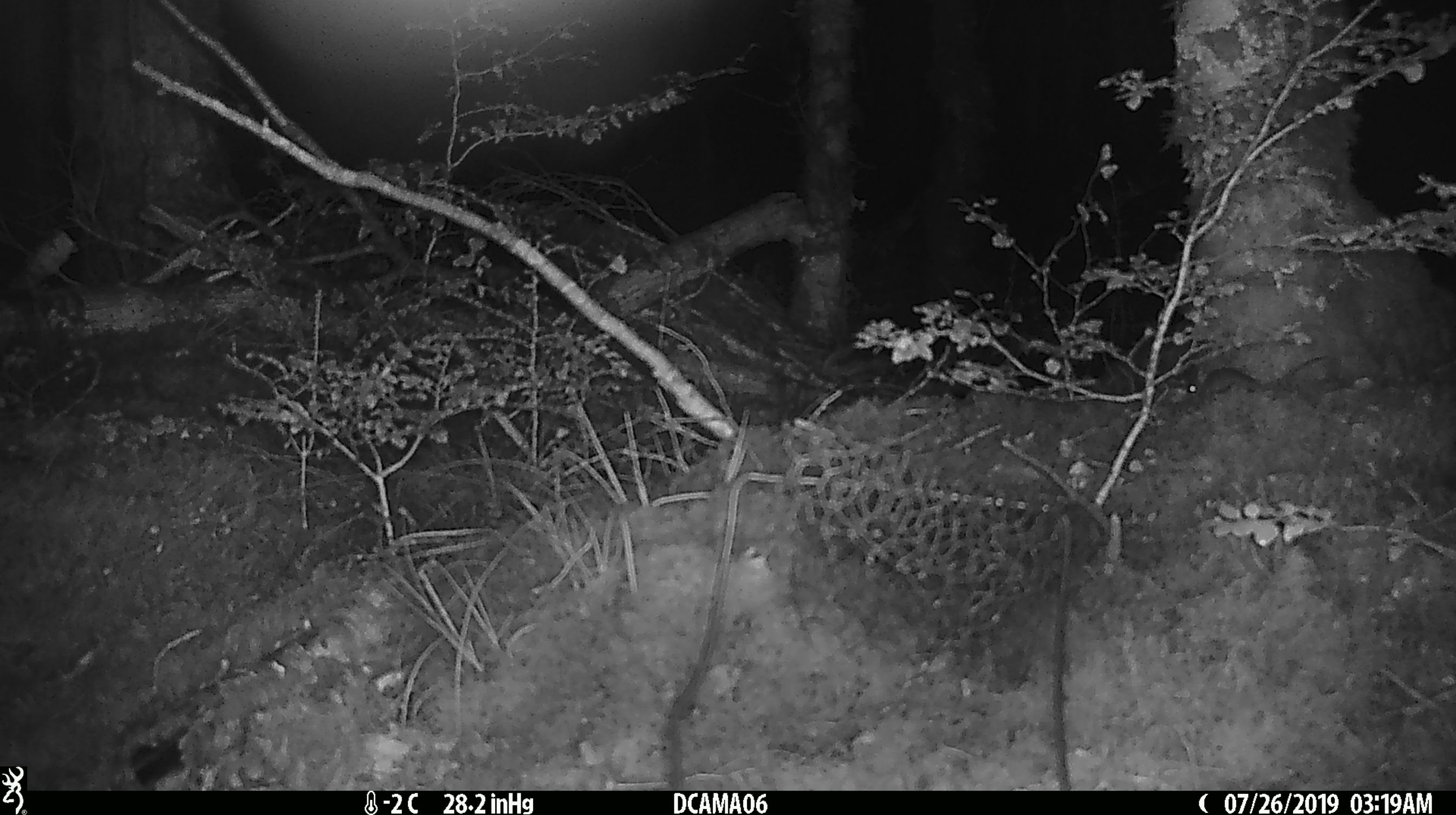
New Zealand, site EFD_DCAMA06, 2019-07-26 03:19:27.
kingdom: Animalia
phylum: Chordata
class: Mammalia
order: Rodentia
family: Muridae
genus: Mus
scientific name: Mus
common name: mouse